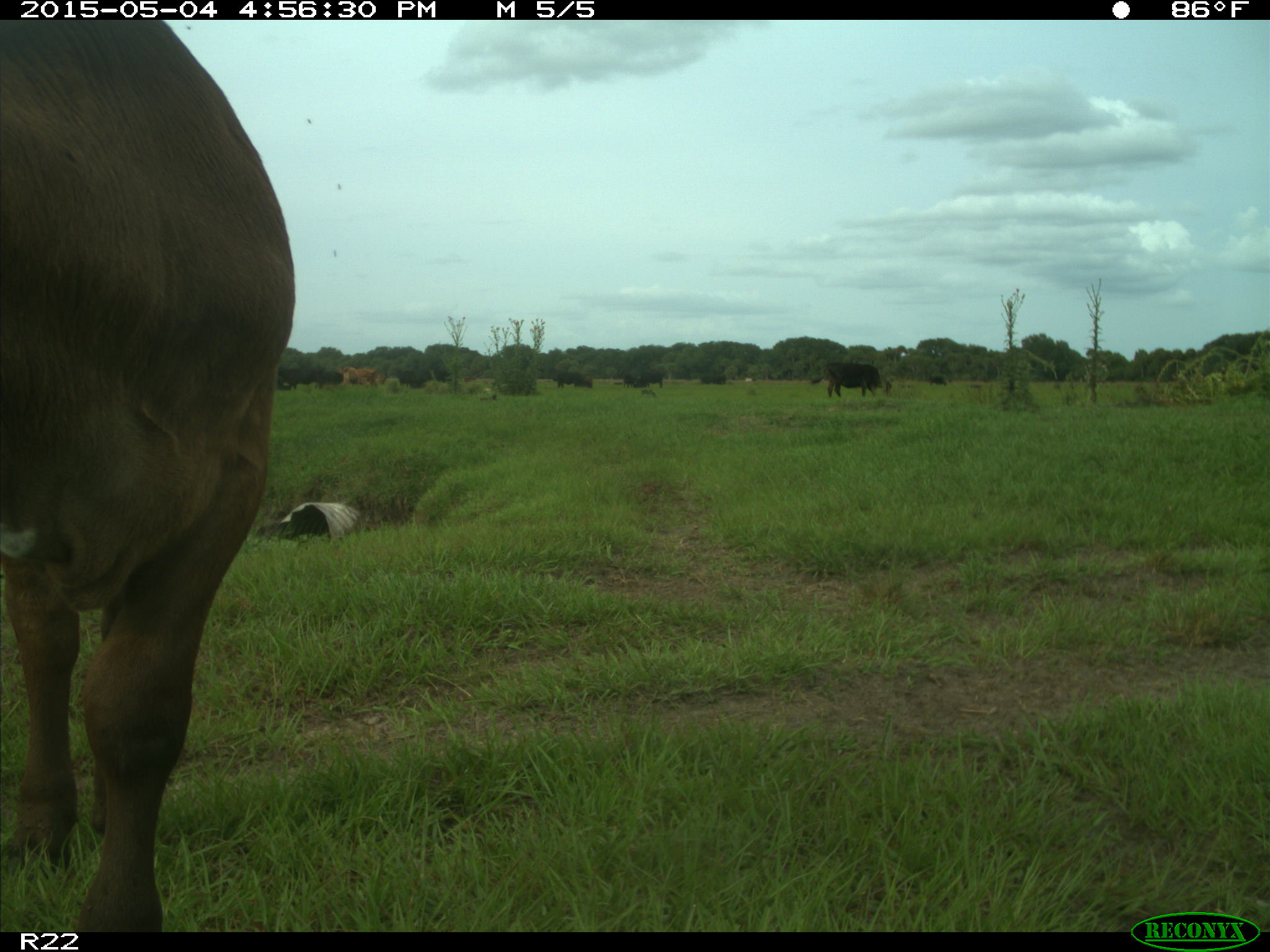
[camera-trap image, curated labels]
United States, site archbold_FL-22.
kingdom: Animalia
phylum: Chordata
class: Mammalia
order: Artiodactyla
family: Bovidae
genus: Bos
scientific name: Bos taurus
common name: domestic cow